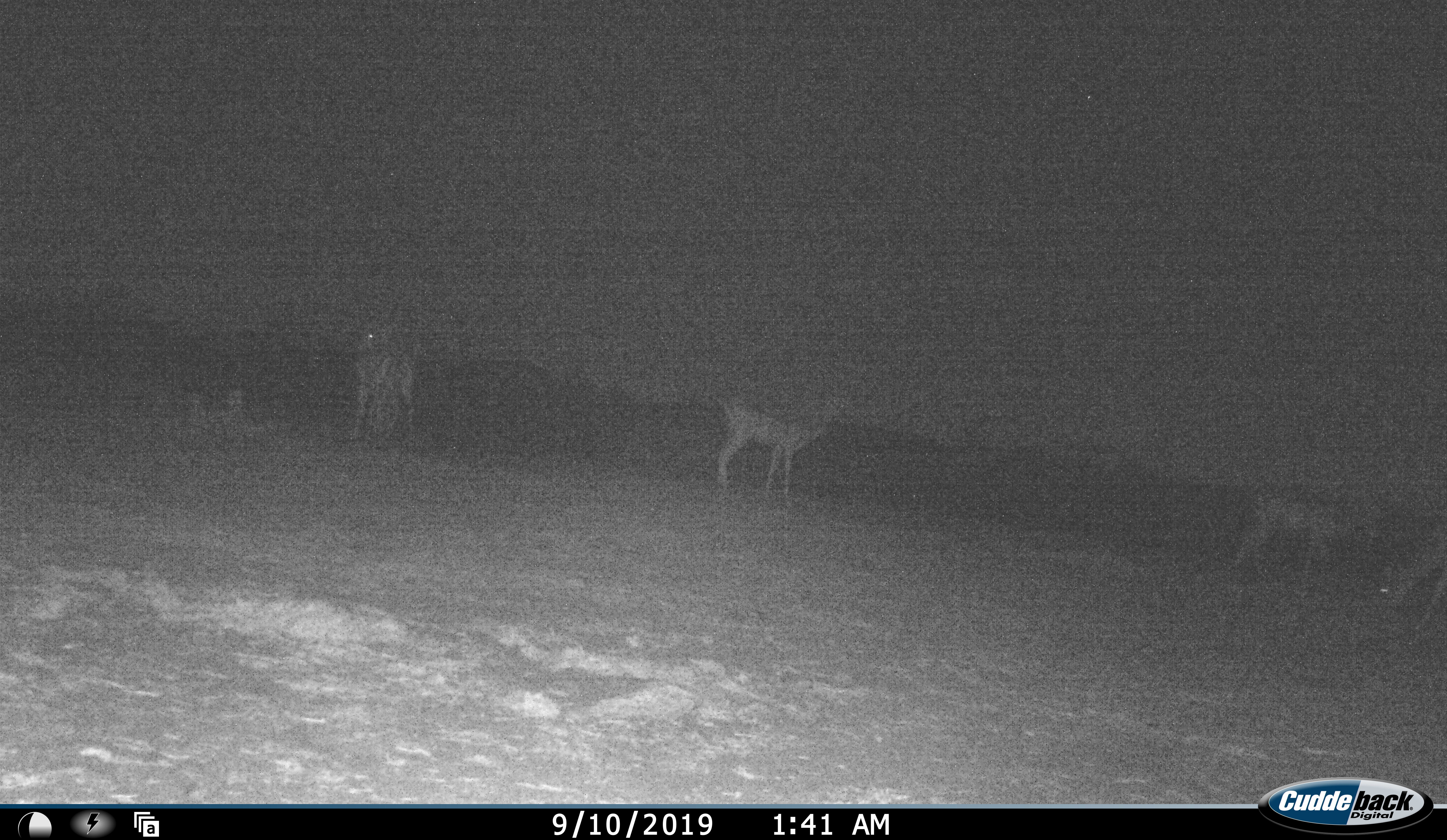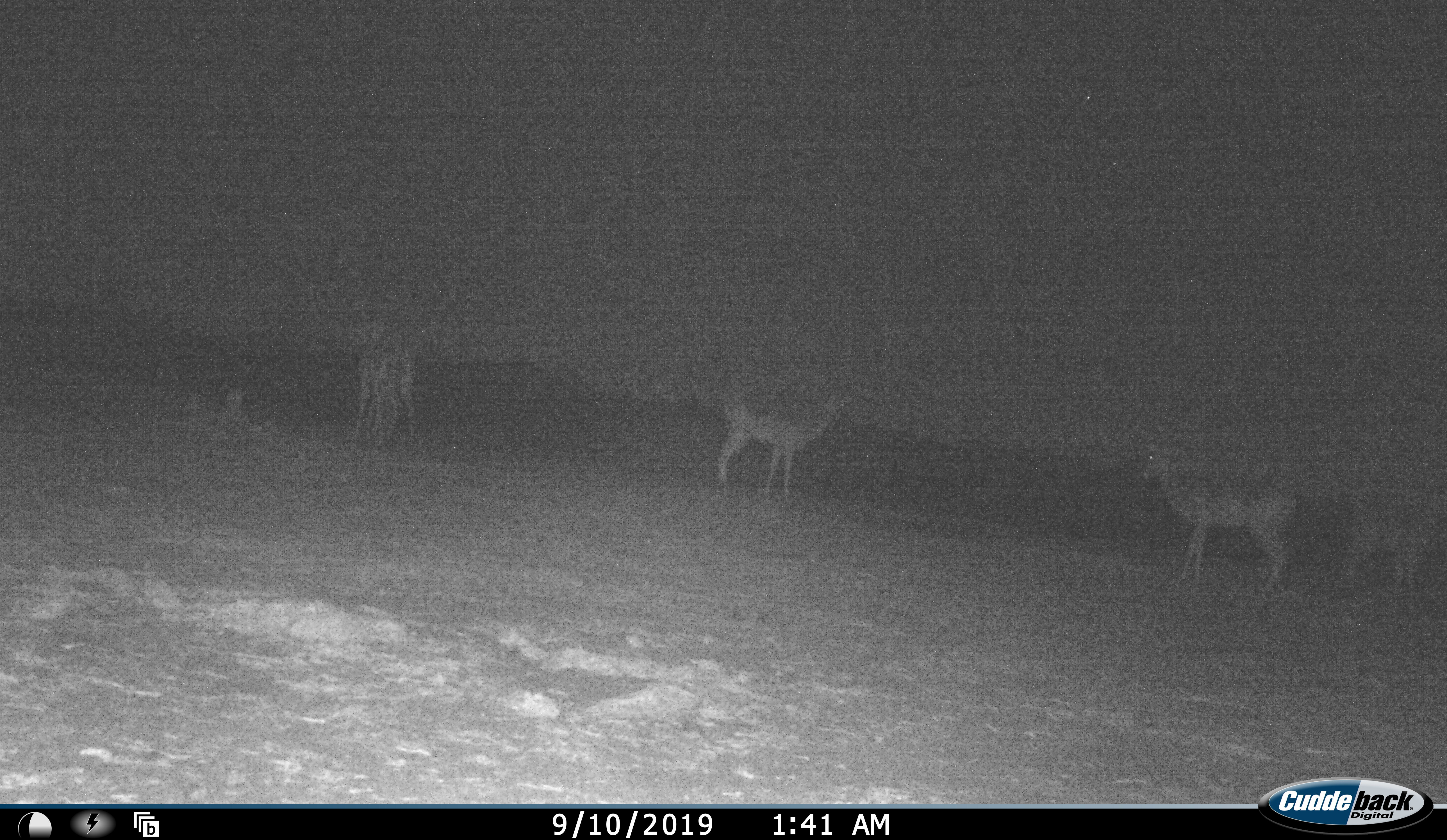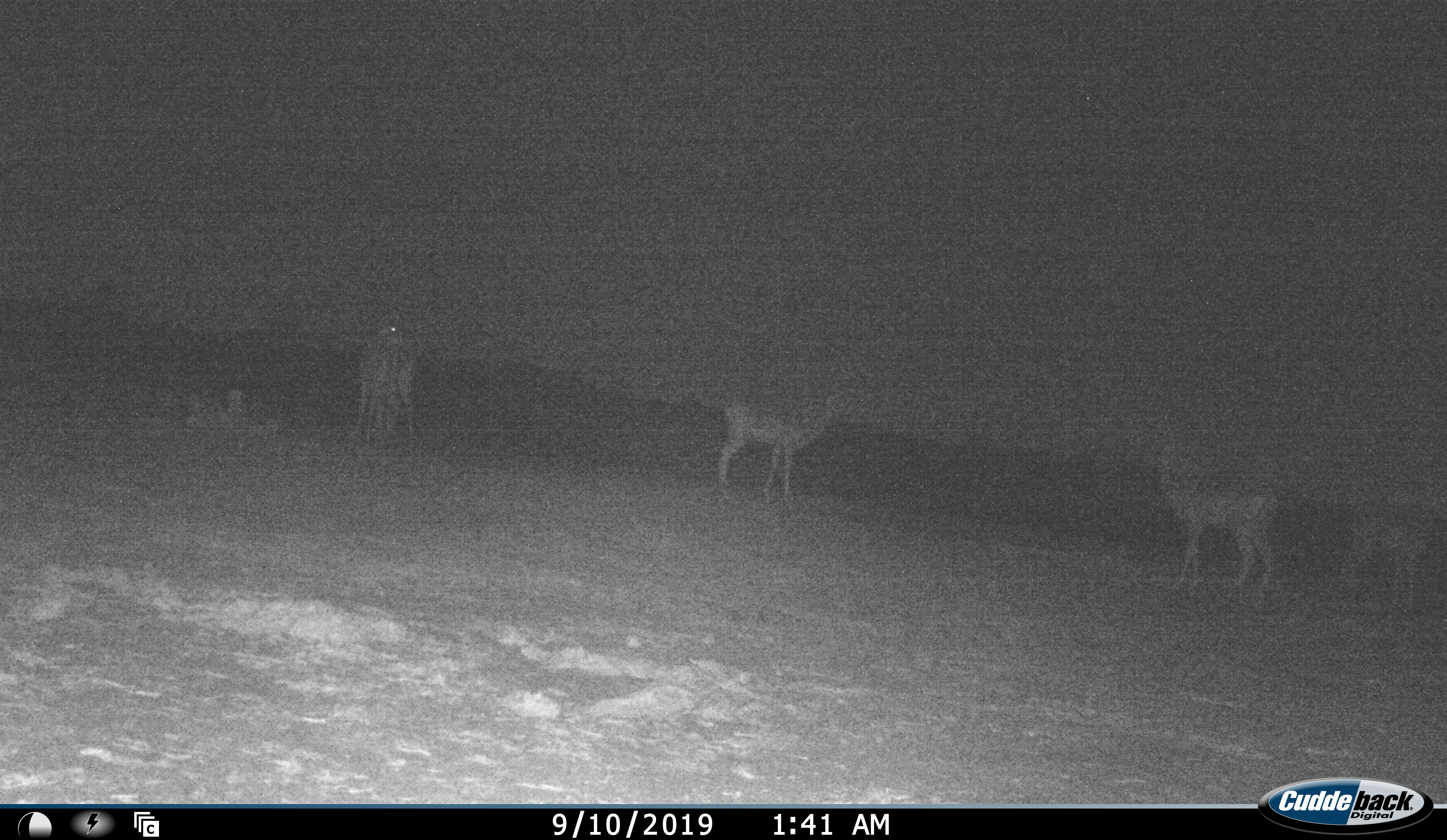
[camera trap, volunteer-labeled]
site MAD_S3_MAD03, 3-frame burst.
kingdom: Animalia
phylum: Chordata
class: Mammalia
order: Artiodactyla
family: Bovidae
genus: Aepyceros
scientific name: Aepyceros melampus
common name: impala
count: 4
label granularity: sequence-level